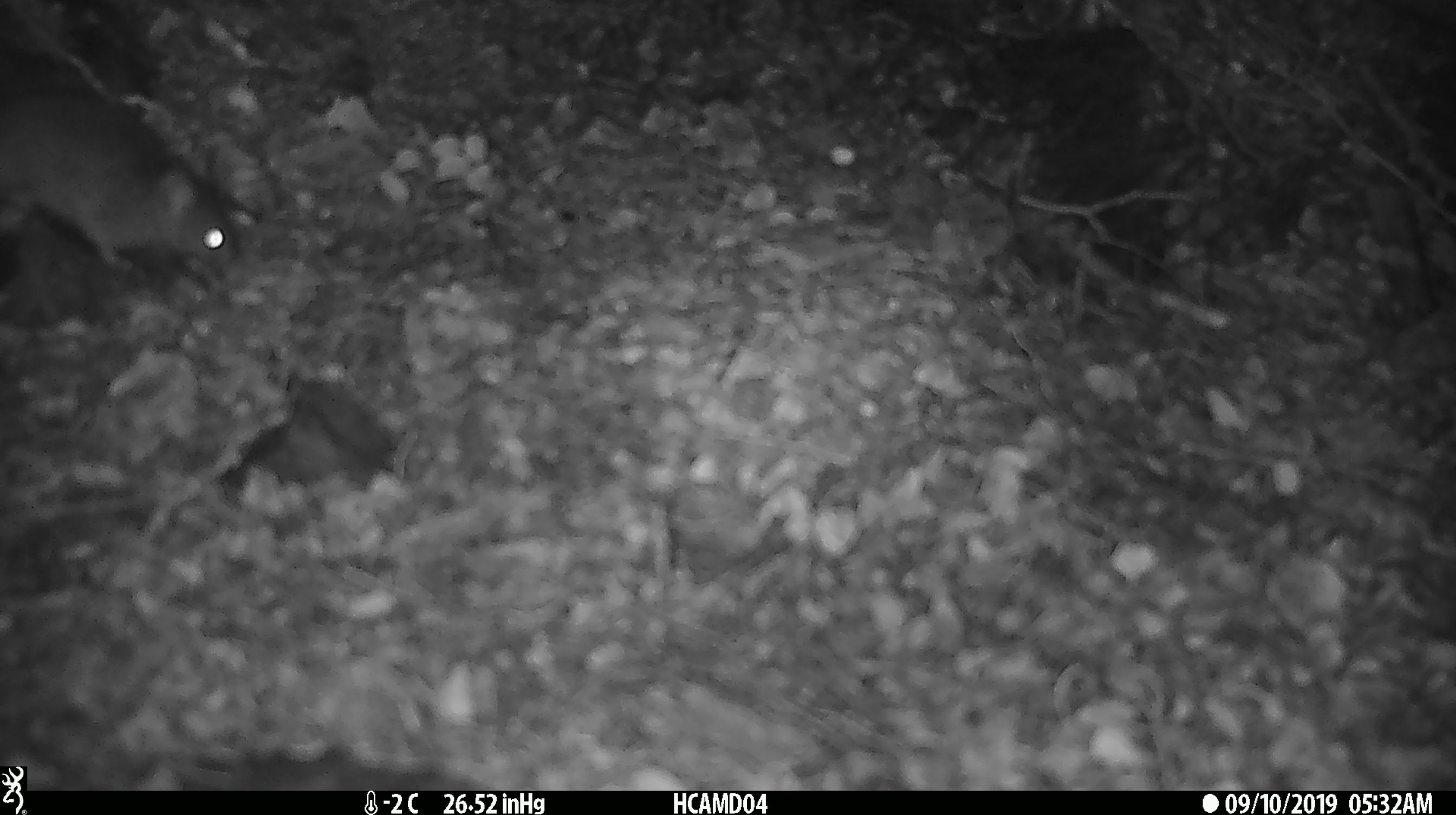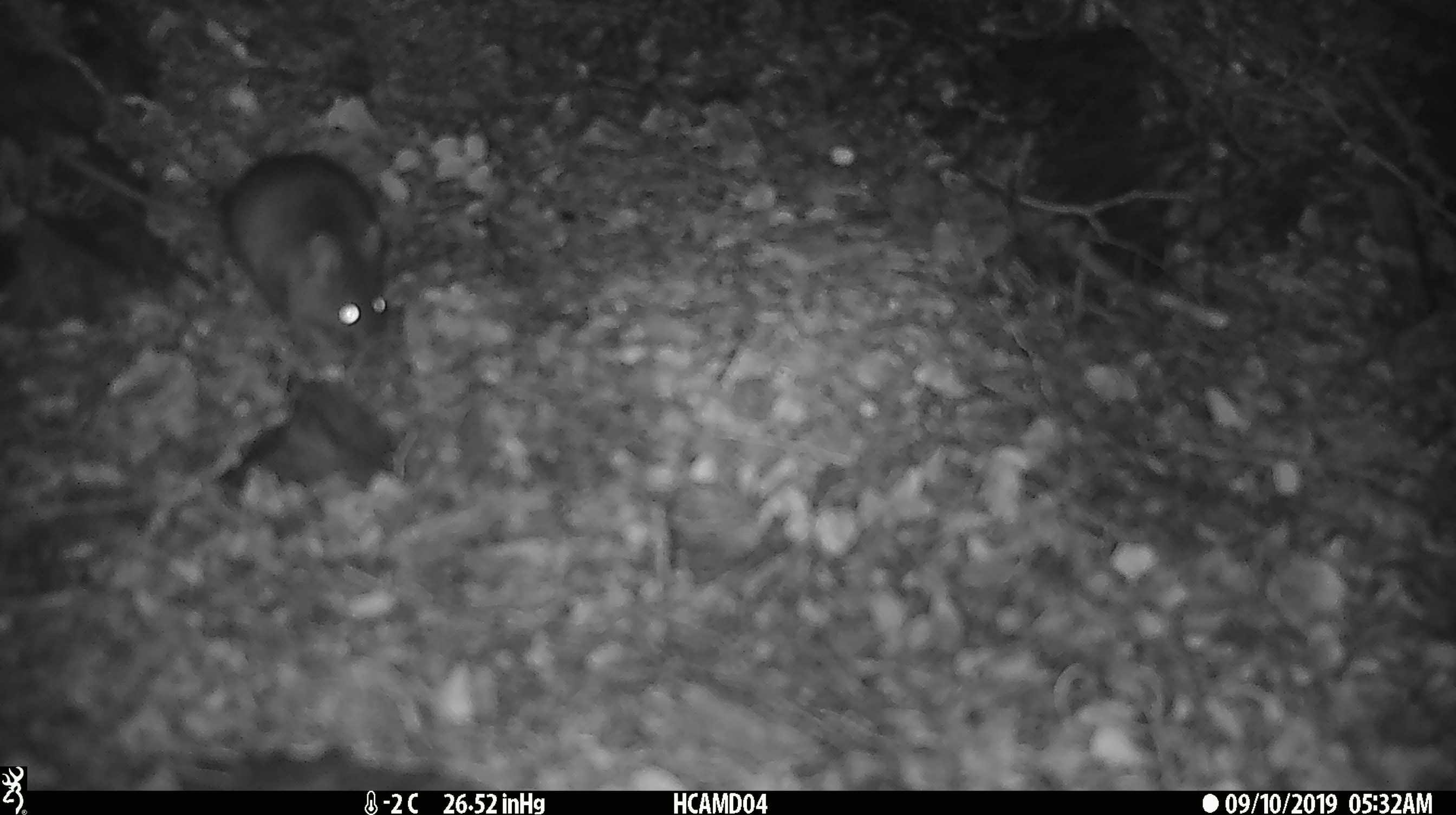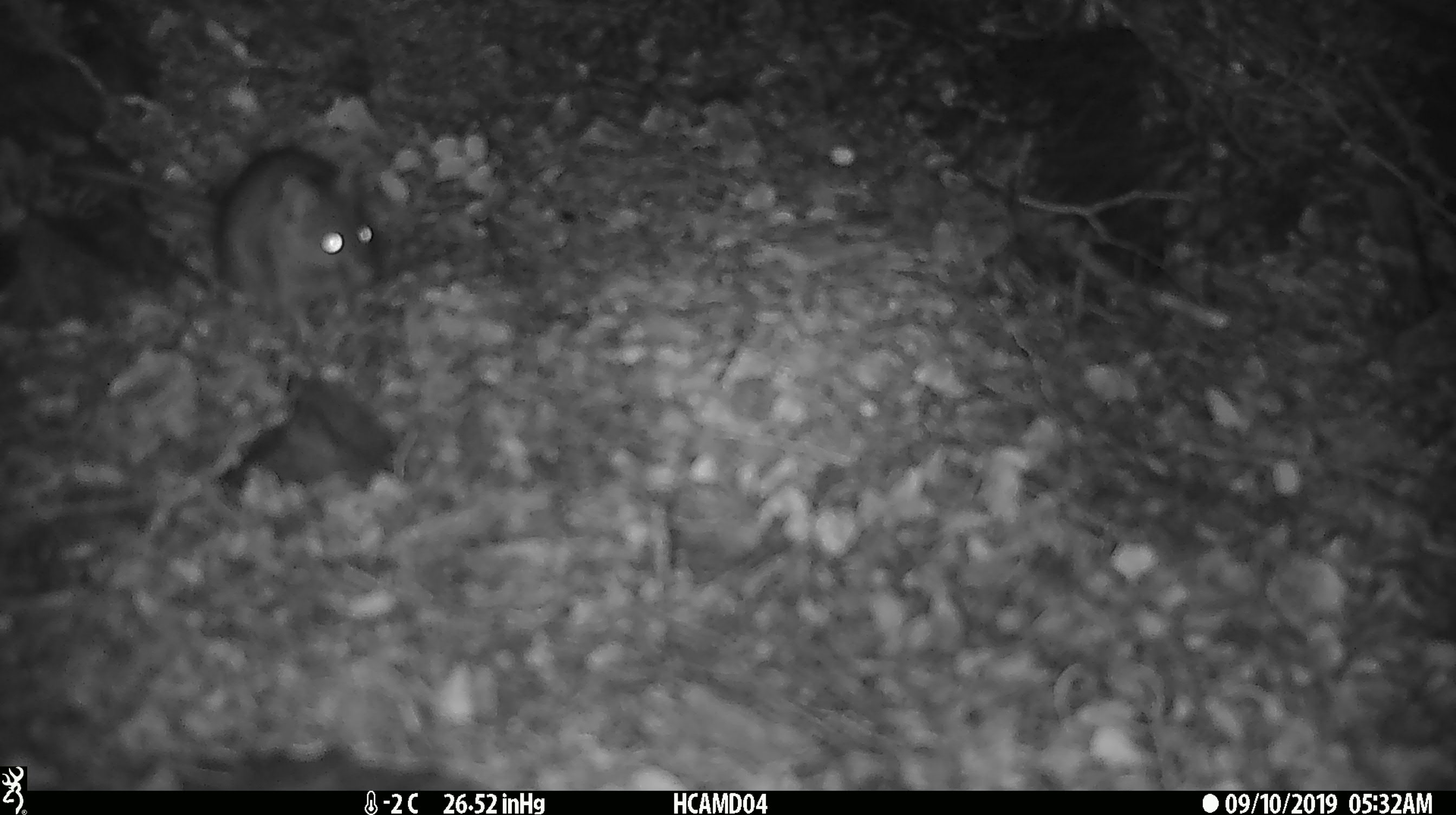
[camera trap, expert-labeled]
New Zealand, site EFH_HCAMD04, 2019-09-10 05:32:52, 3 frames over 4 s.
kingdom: Animalia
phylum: Chordata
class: Mammalia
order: Rodentia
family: Muridae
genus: Mus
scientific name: Mus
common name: mouse